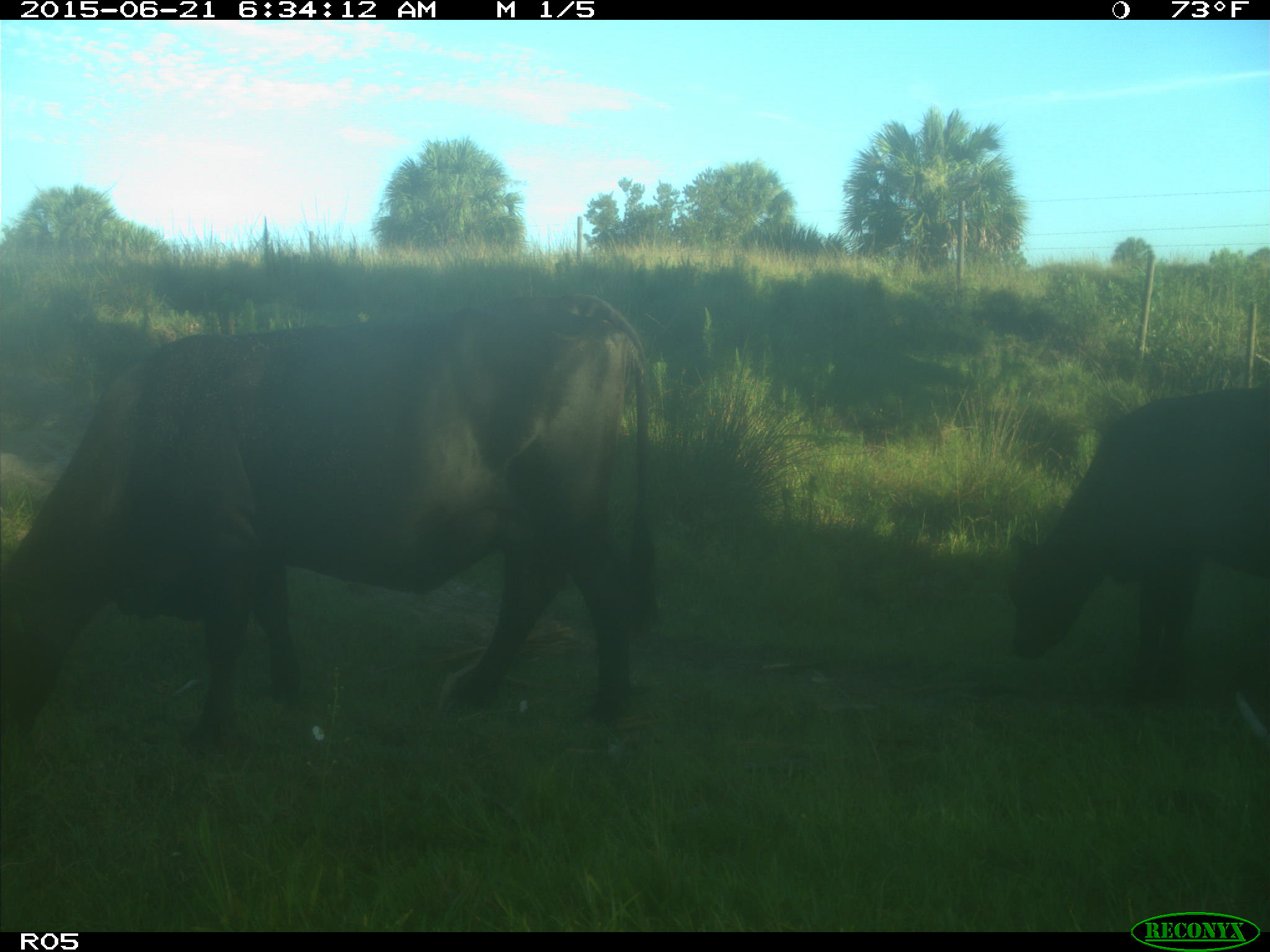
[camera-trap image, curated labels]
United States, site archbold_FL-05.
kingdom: Animalia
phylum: Chordata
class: Mammalia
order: Artiodactyla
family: Bovidae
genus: Bos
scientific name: Bos taurus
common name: domestic cow